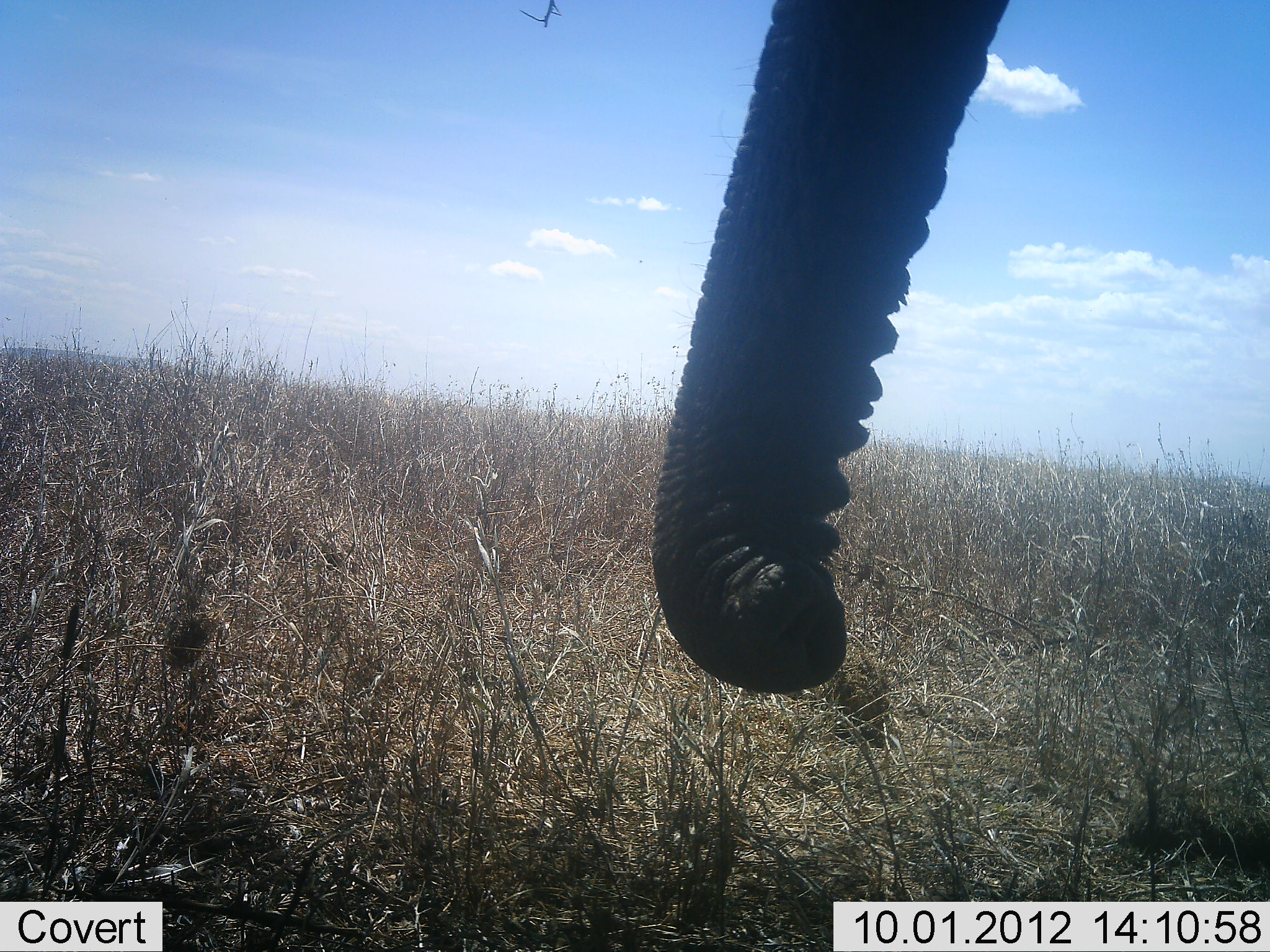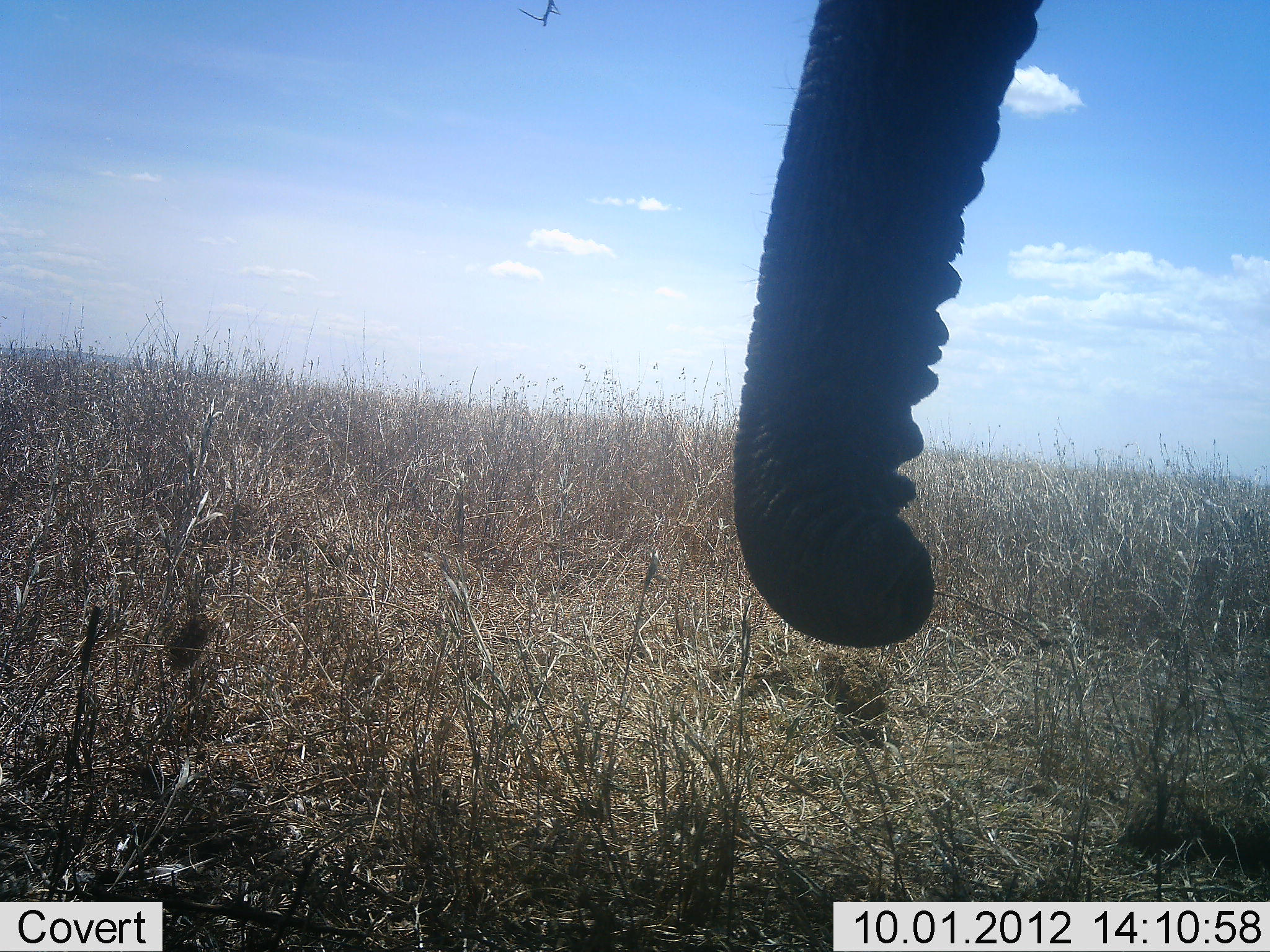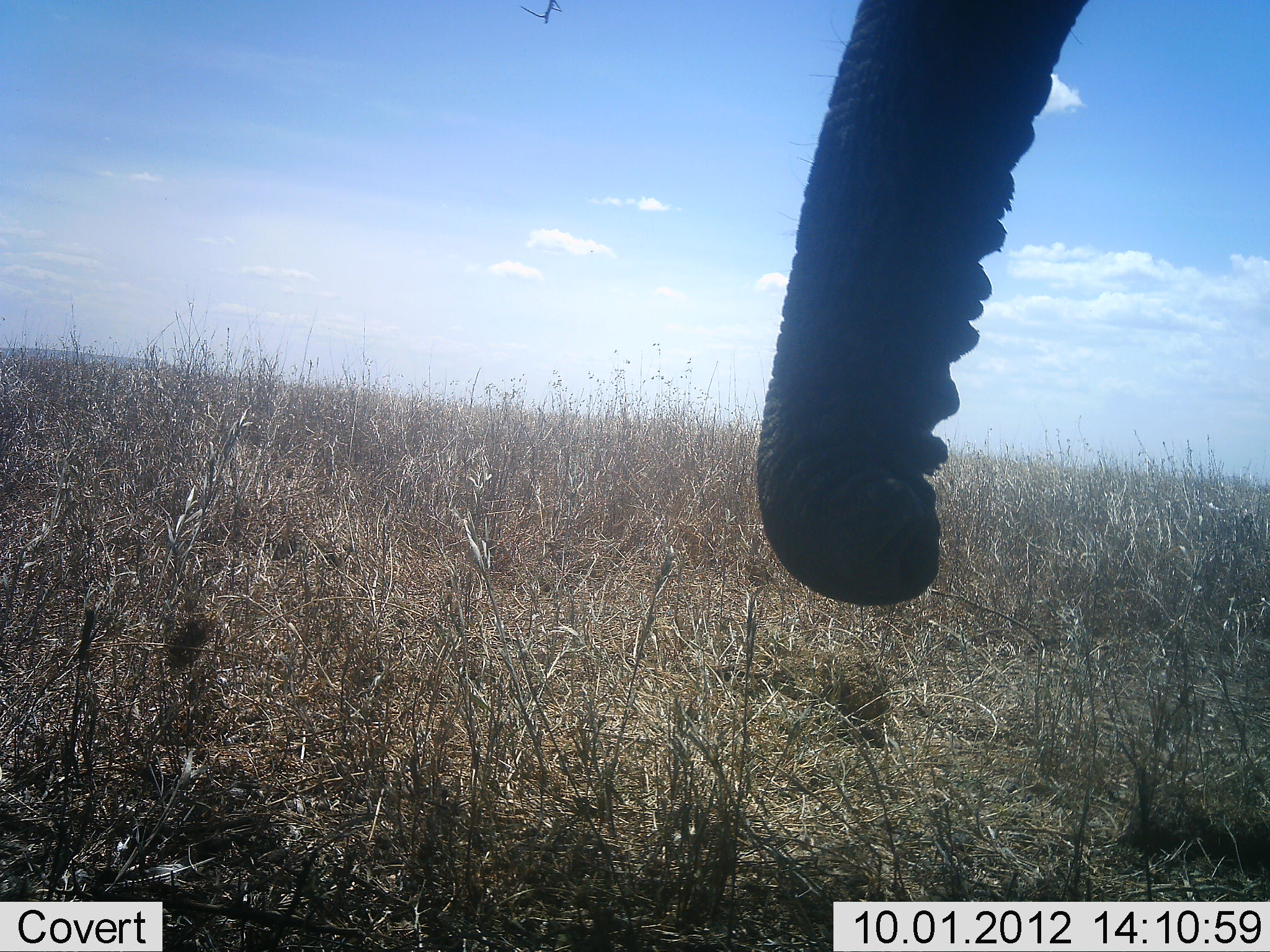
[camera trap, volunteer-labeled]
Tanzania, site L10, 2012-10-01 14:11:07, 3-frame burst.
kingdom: Animalia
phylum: Chordata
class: Mammalia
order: Proboscidea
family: Elephantidae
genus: Loxodonta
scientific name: Loxodonta africana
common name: african bush elephant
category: elephant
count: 1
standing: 100%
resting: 0%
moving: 0%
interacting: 0%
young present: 0%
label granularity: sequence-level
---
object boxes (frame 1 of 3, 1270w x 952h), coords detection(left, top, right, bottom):
animal: detection(651, 2, 1016, 695)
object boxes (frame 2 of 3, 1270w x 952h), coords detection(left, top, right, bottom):
animal: detection(734, 0, 1047, 643)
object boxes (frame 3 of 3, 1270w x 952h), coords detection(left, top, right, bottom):
animal: detection(754, 2, 1085, 609)